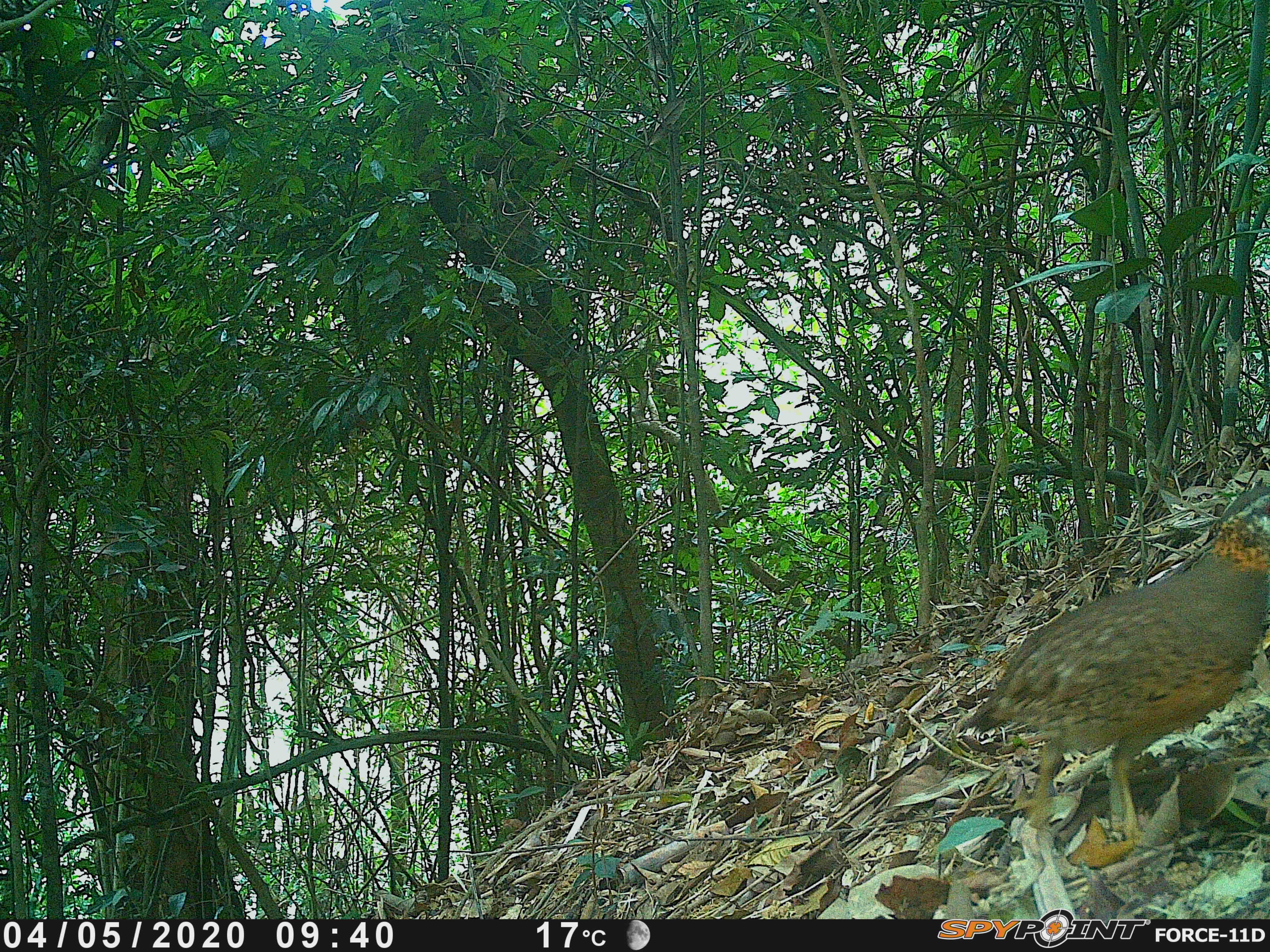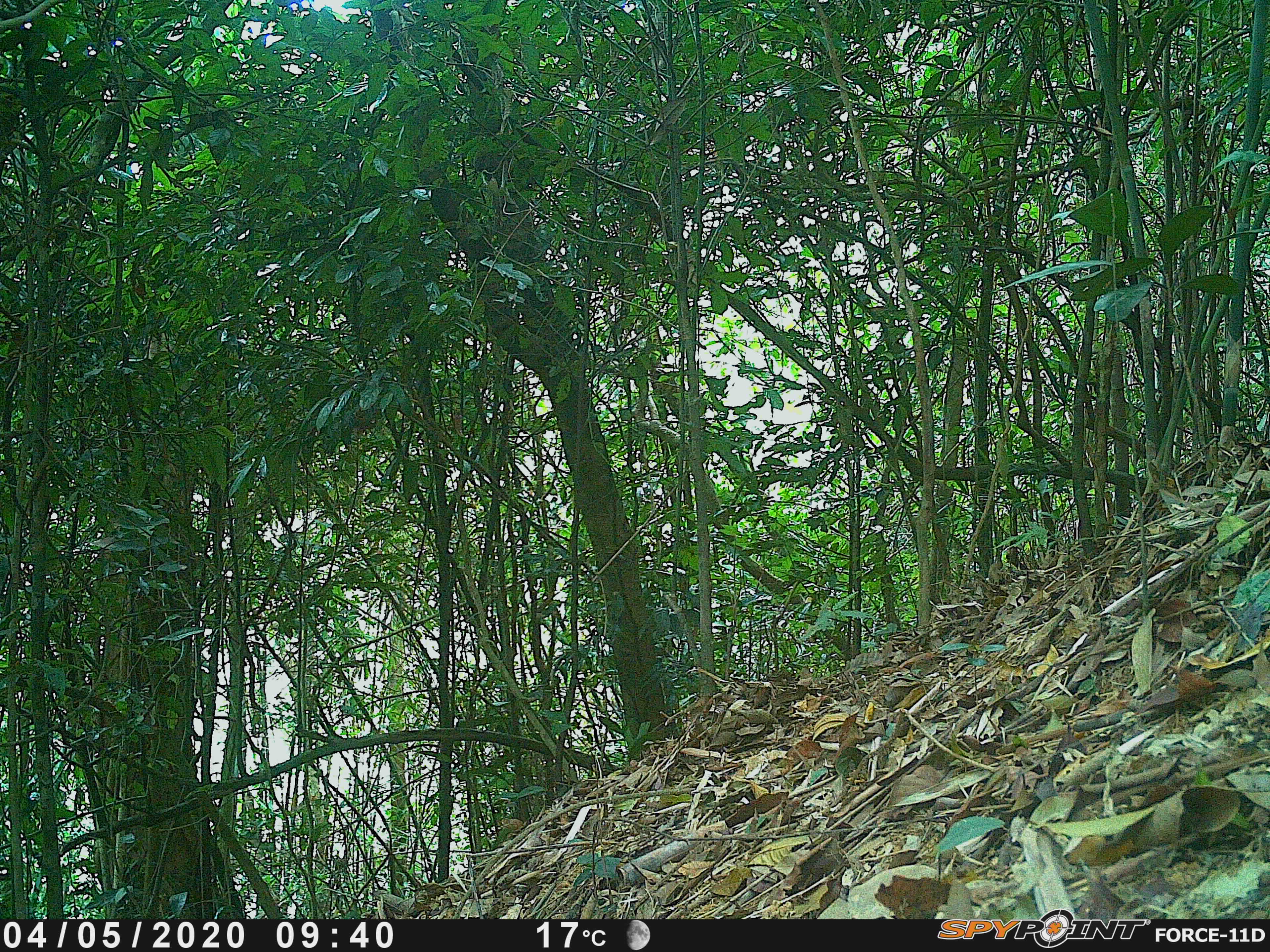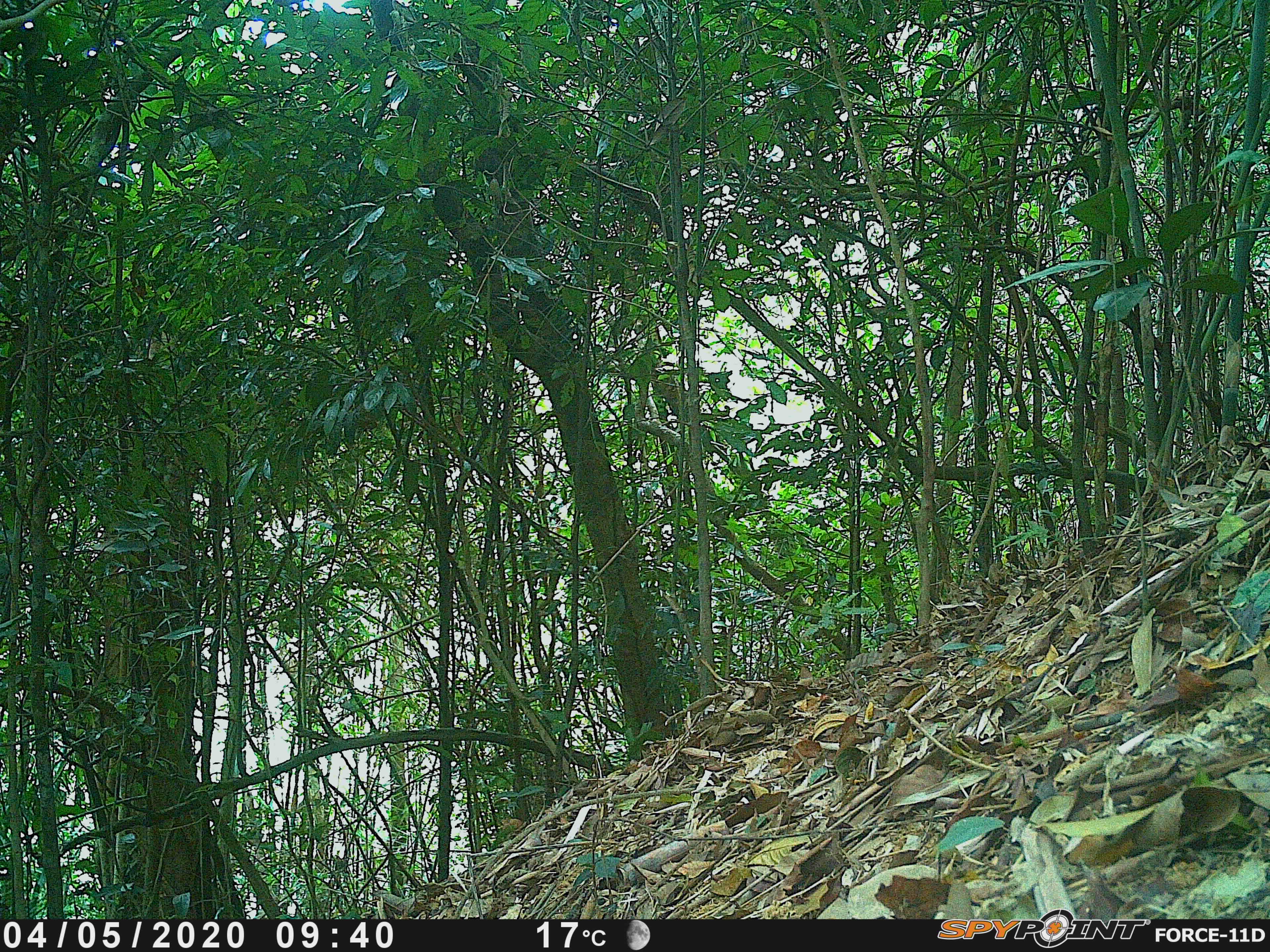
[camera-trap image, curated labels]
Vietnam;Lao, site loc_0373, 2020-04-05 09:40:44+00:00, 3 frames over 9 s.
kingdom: Animalia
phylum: Chordata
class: Aves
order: Galliformes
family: Phasianidae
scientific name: Phasianidae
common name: partridge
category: unidentified partridge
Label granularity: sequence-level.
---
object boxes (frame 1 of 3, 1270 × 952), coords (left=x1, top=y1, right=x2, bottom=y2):
unidentified partridge: (left=953, top=473, right=1266, bottom=839)